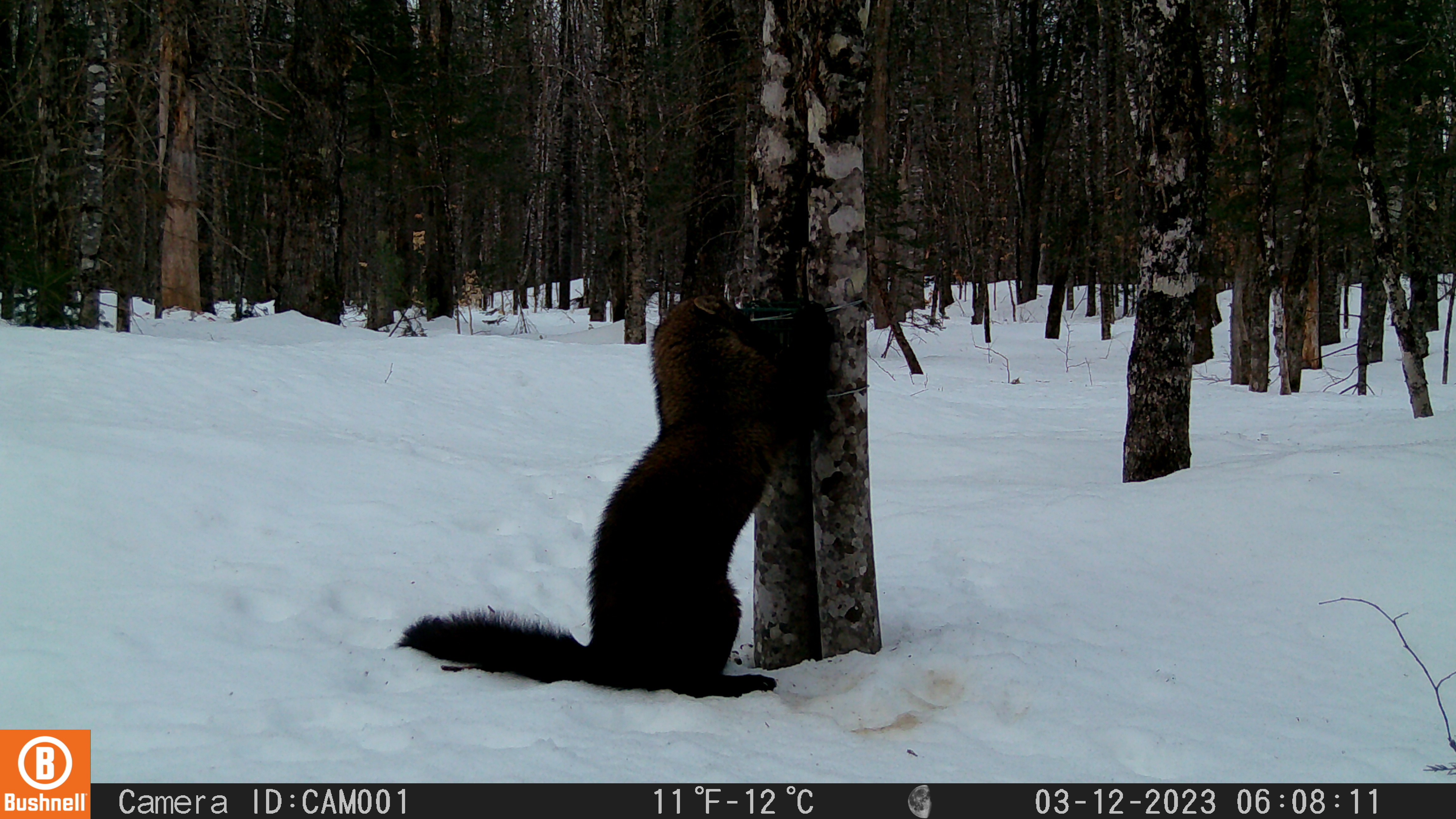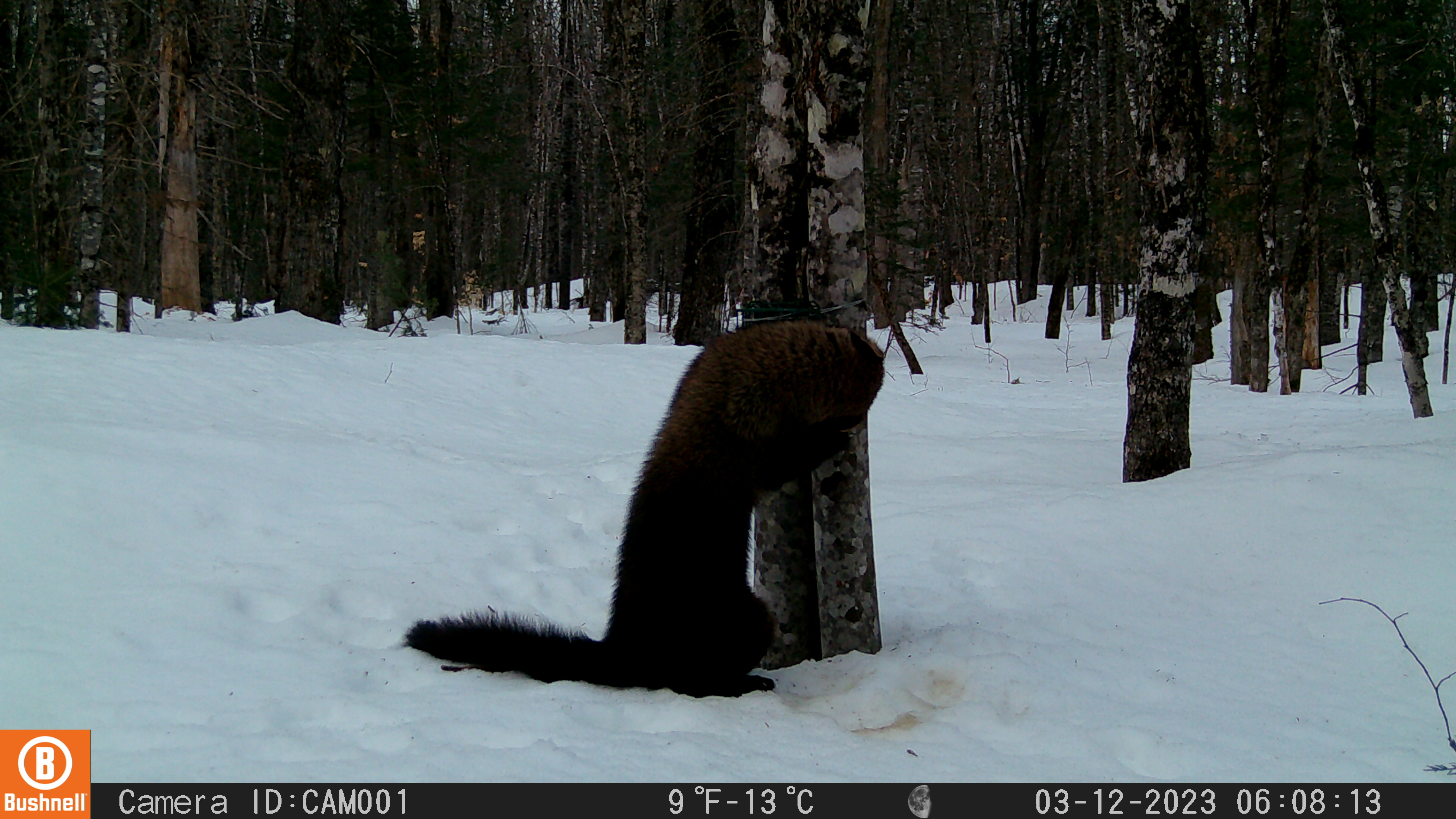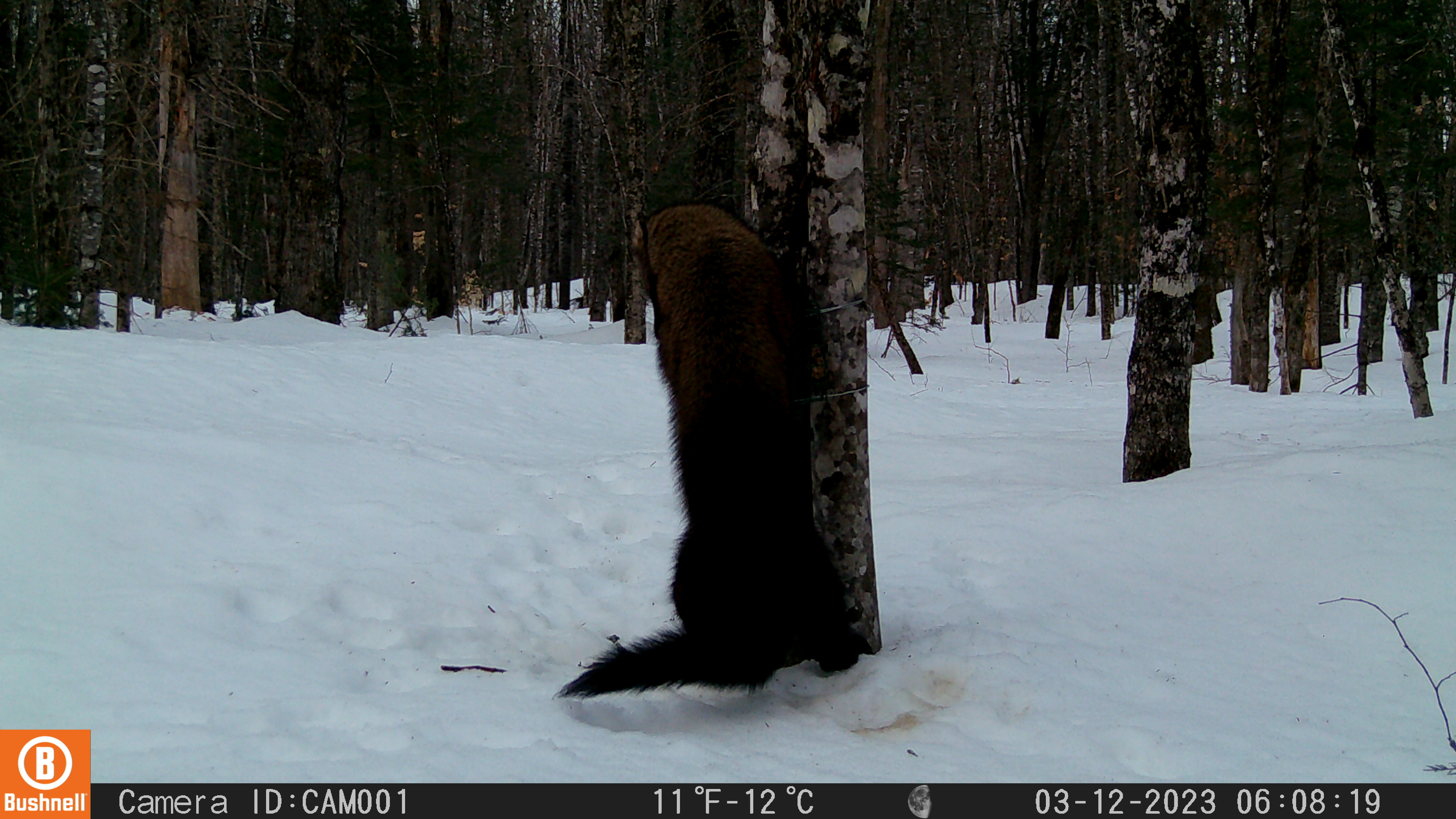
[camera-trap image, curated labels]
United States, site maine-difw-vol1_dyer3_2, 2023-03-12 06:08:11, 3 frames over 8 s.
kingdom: Animalia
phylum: Chordata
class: Mammalia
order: Carnivora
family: Mustelidae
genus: Pekania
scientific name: Pekania pennanti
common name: fisher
Fisher (Pekania pennanti).